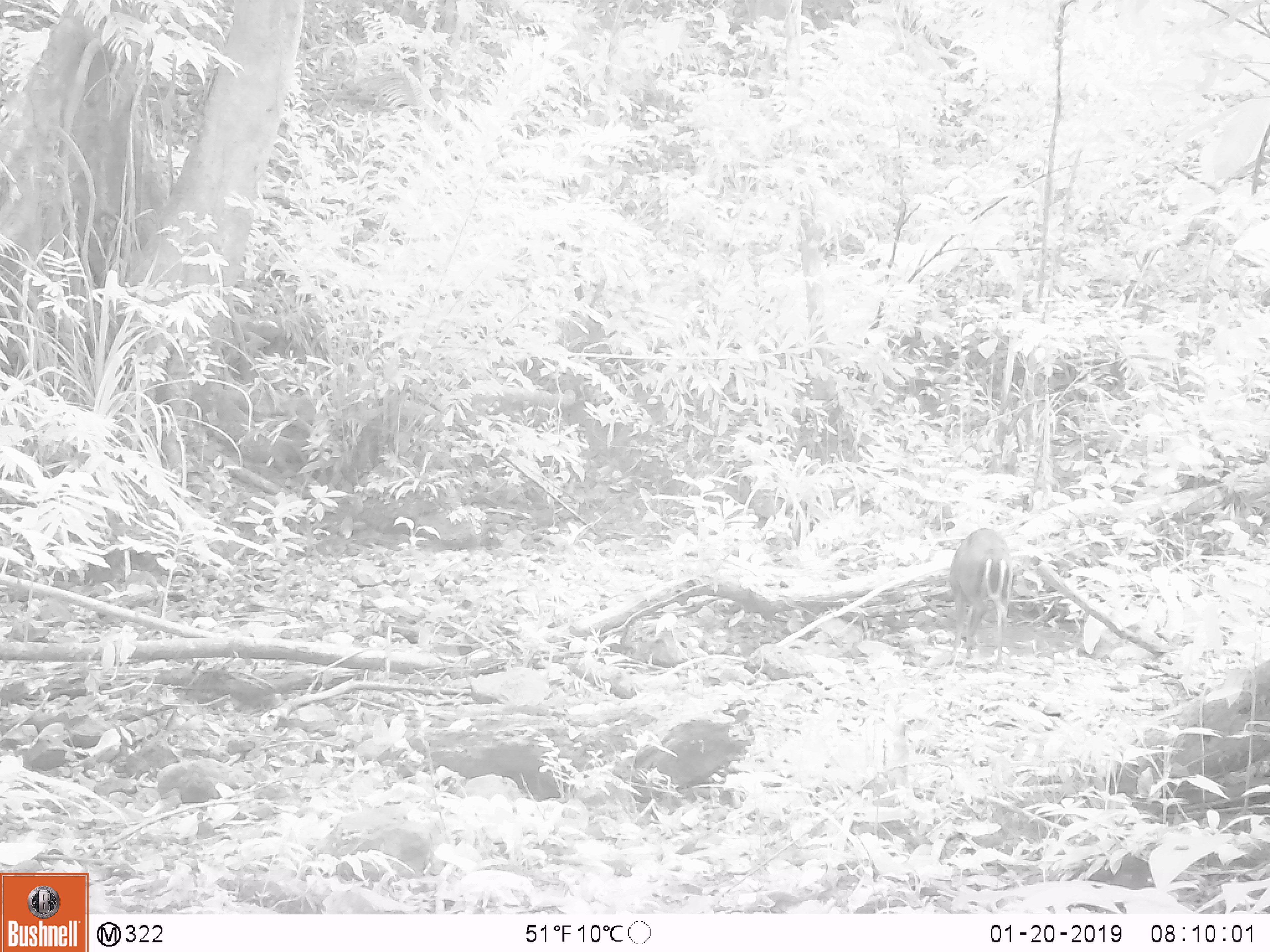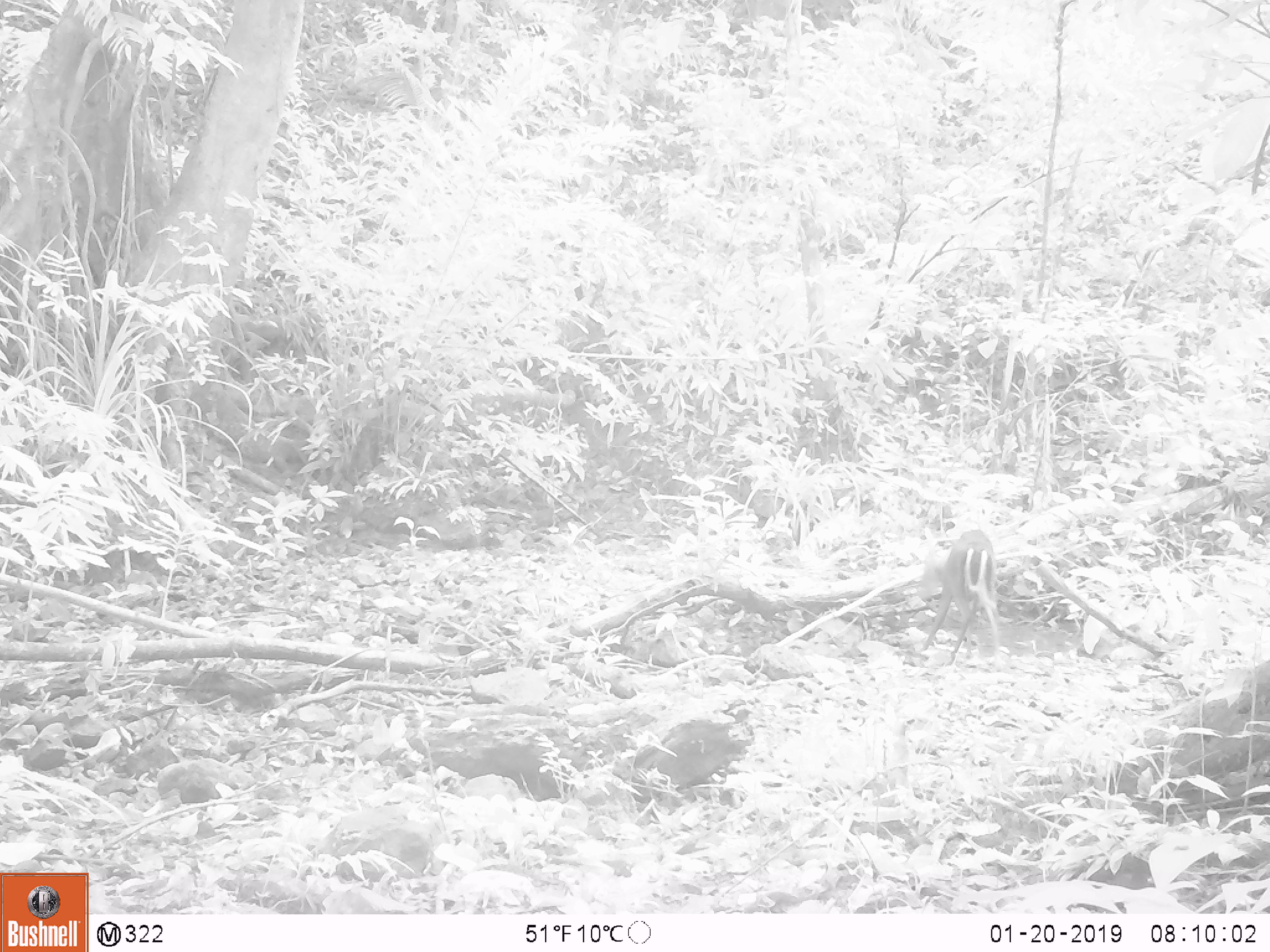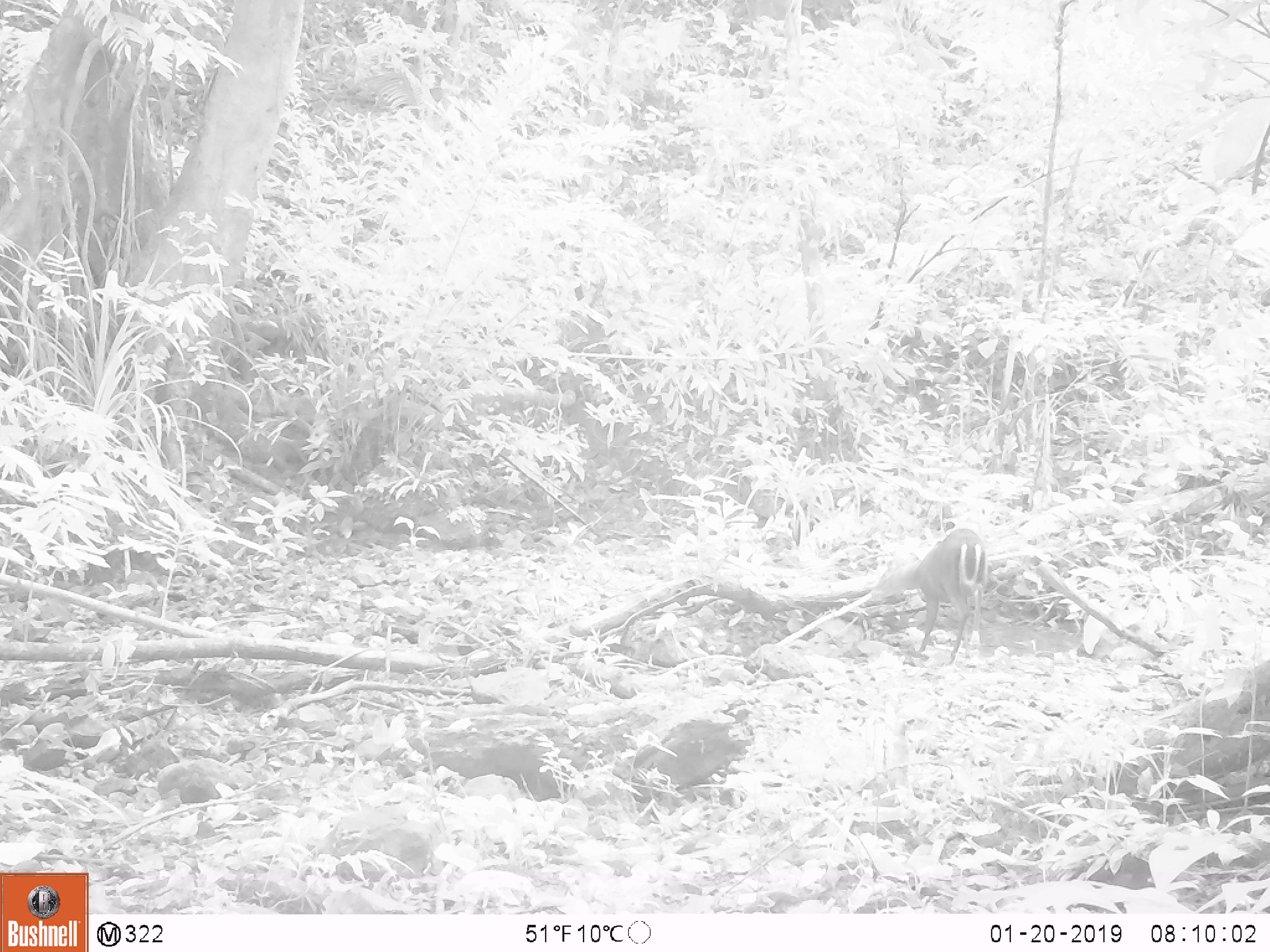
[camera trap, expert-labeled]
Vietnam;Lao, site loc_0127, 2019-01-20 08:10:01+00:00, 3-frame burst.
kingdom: Animalia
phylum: Chordata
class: Mammalia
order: Artiodactyla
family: Cervidae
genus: Muntiacus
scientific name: Muntiacus rooseveltorum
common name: roosevelt's muntjac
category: roosevelts muntjac group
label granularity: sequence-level